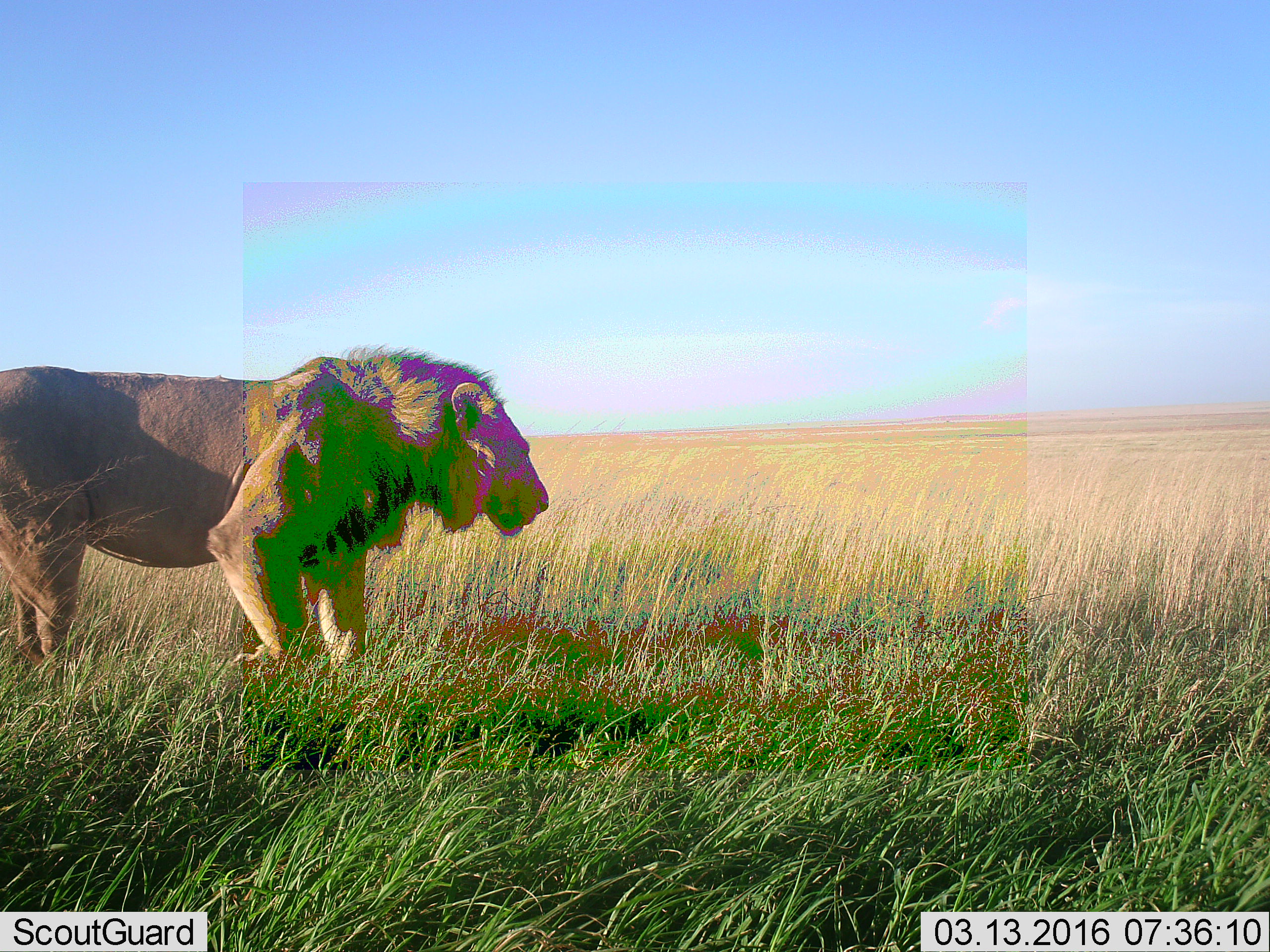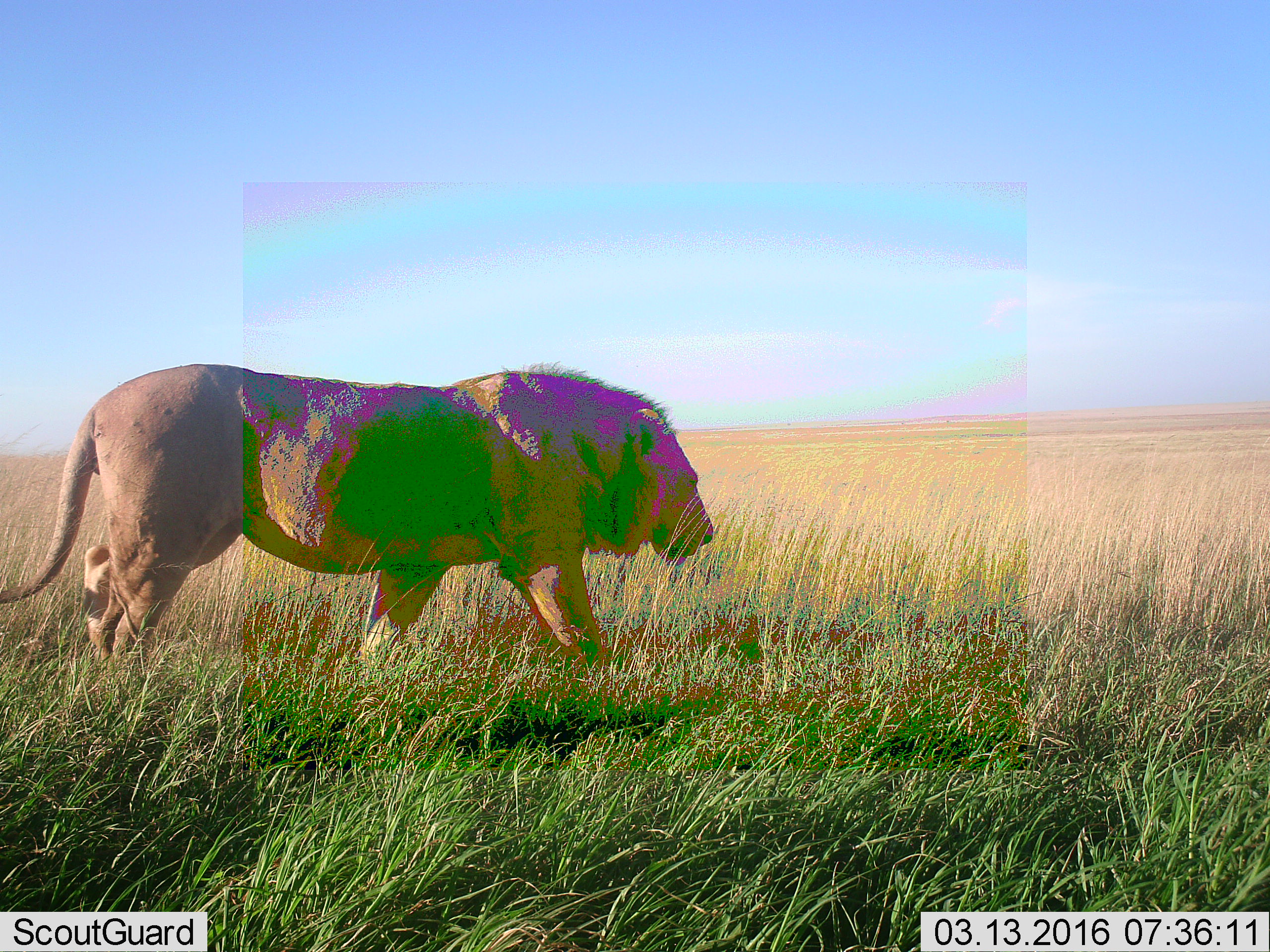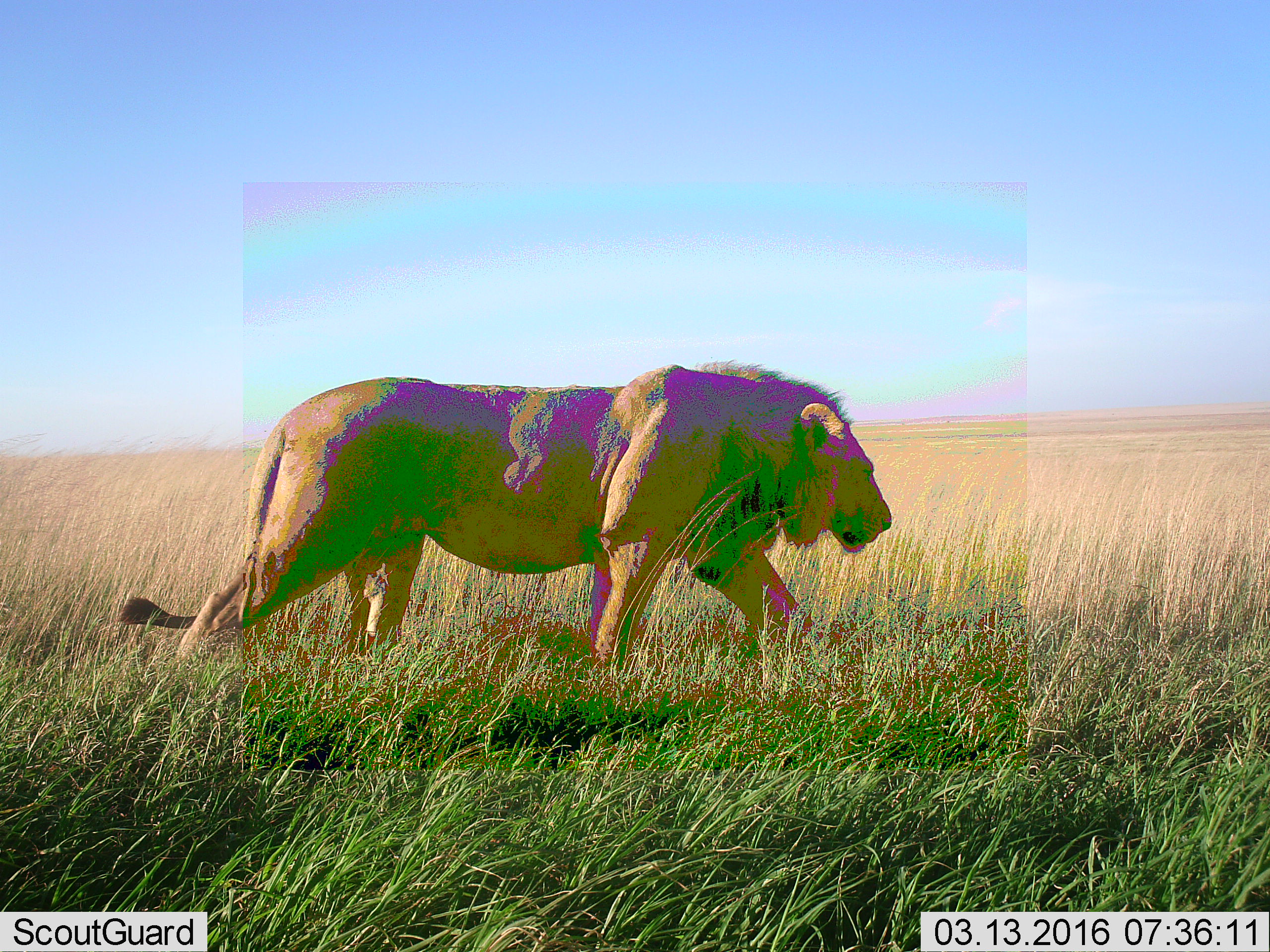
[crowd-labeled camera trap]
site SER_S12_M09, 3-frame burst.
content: unidentified animal